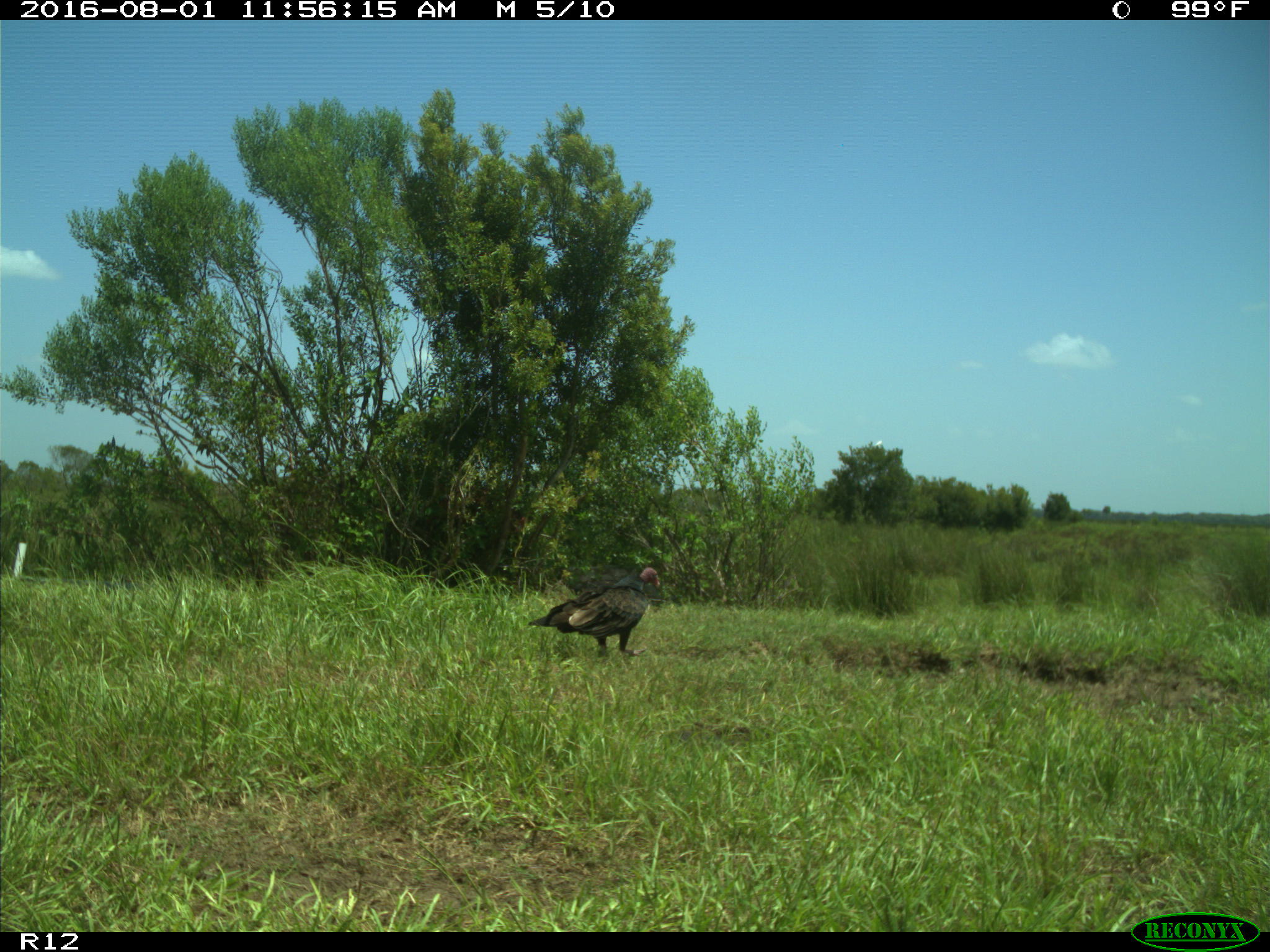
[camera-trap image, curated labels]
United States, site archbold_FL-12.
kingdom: Animalia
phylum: Chordata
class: Aves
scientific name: Aves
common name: birds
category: unidentified bird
Unidentified bird (birds) (Aves).